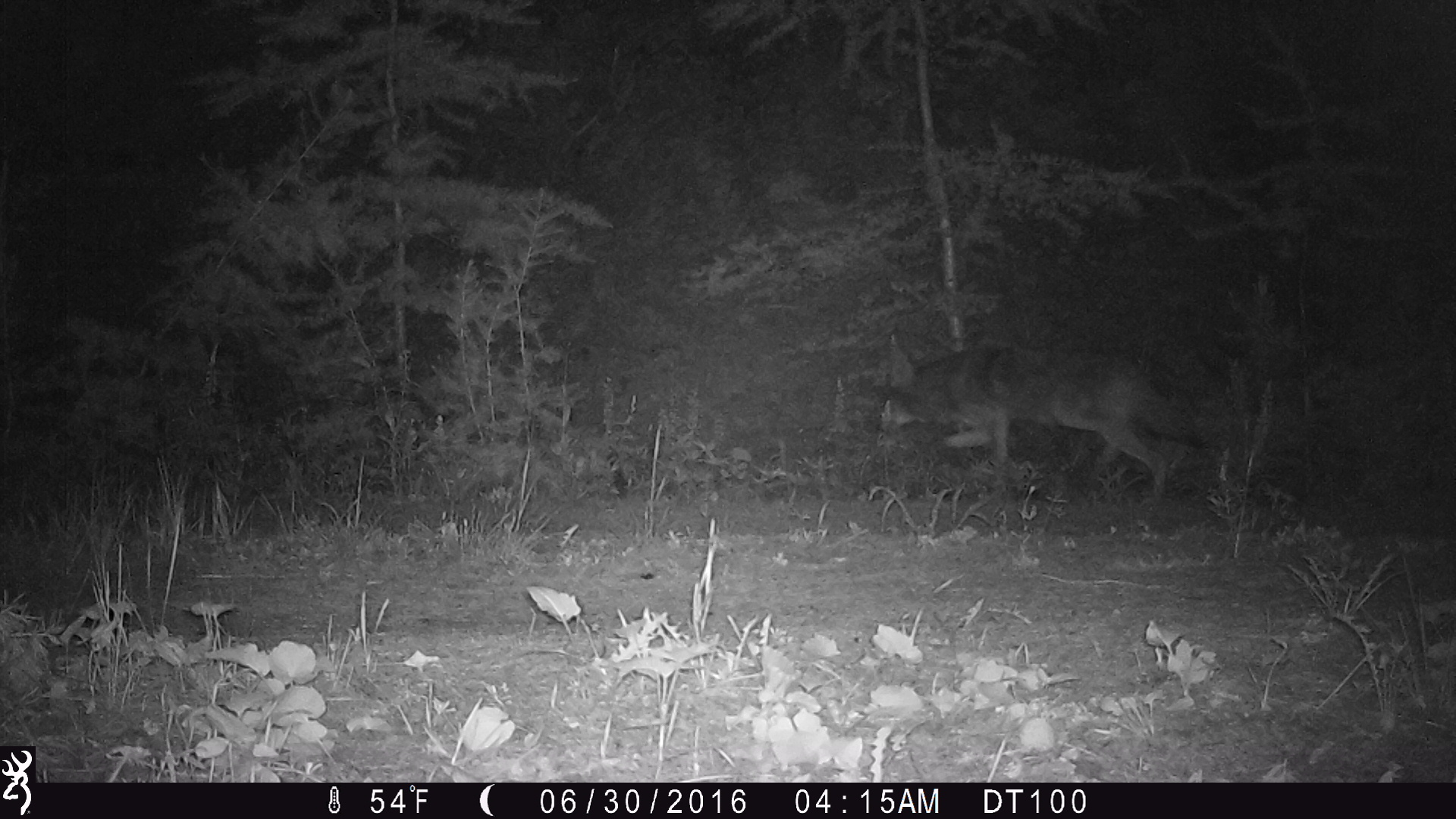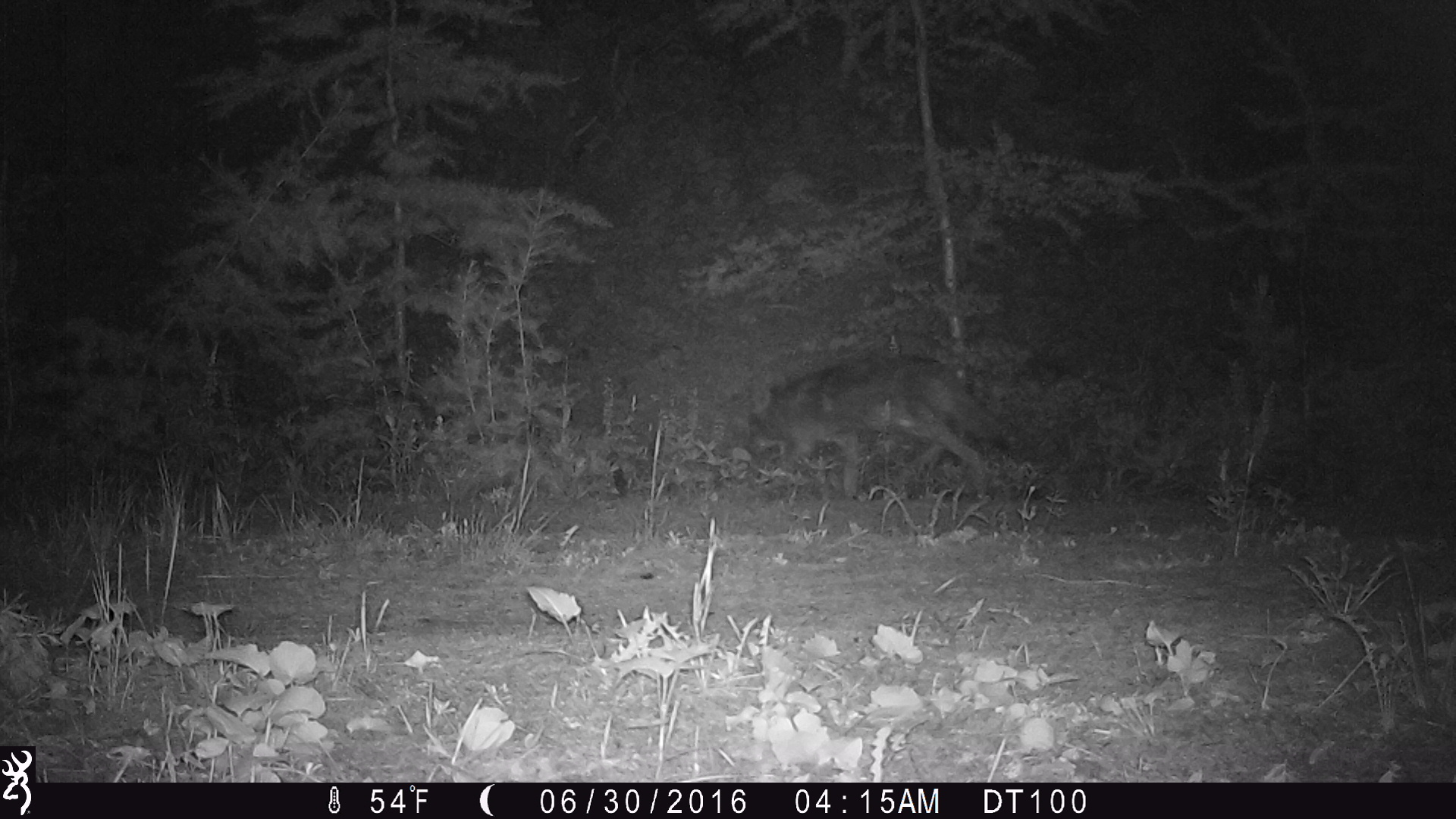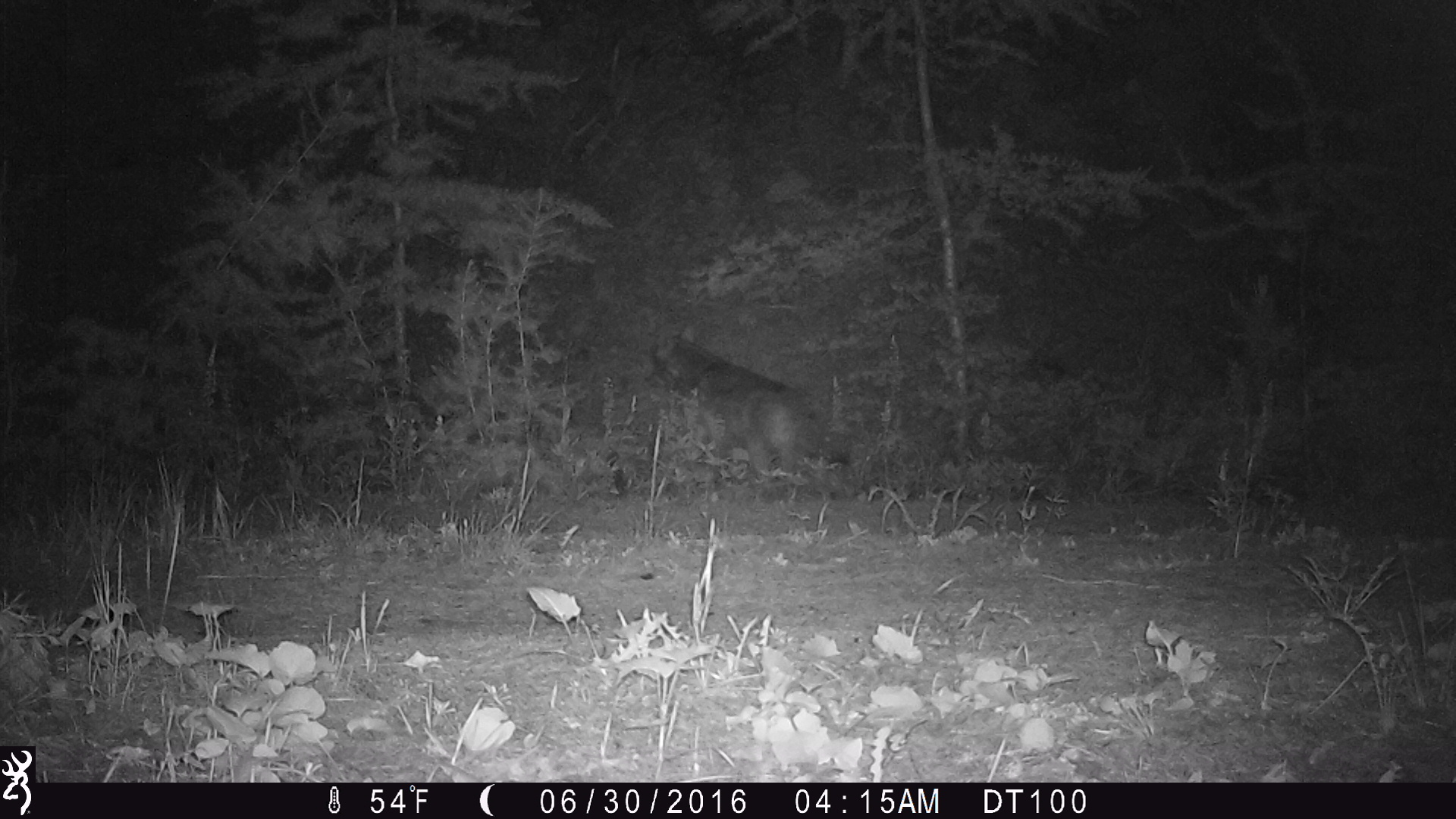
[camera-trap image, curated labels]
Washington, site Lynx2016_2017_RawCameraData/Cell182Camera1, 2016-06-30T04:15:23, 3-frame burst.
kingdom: Animalia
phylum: Chordata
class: Mammalia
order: Carnivora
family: Canidae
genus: Canis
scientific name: Canis latrans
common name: coyote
Canis latrans (coyote). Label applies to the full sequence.